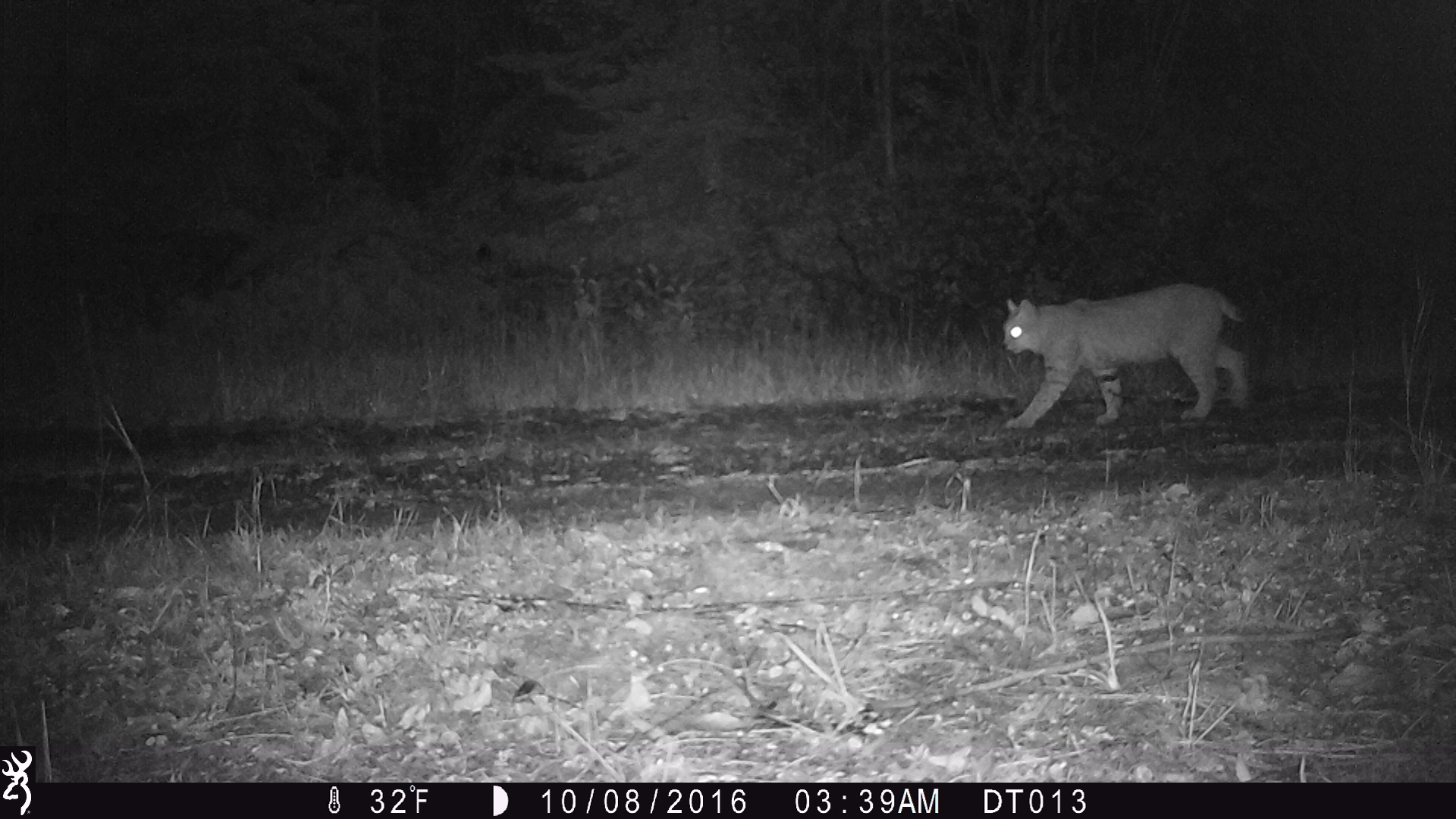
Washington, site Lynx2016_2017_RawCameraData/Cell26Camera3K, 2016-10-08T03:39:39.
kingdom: Animalia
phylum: Chordata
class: Mammalia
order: Carnivora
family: Felidae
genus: Lynx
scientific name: Lynx rufus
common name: bobcat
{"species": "Lynx rufus (bobcat)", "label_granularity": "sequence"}